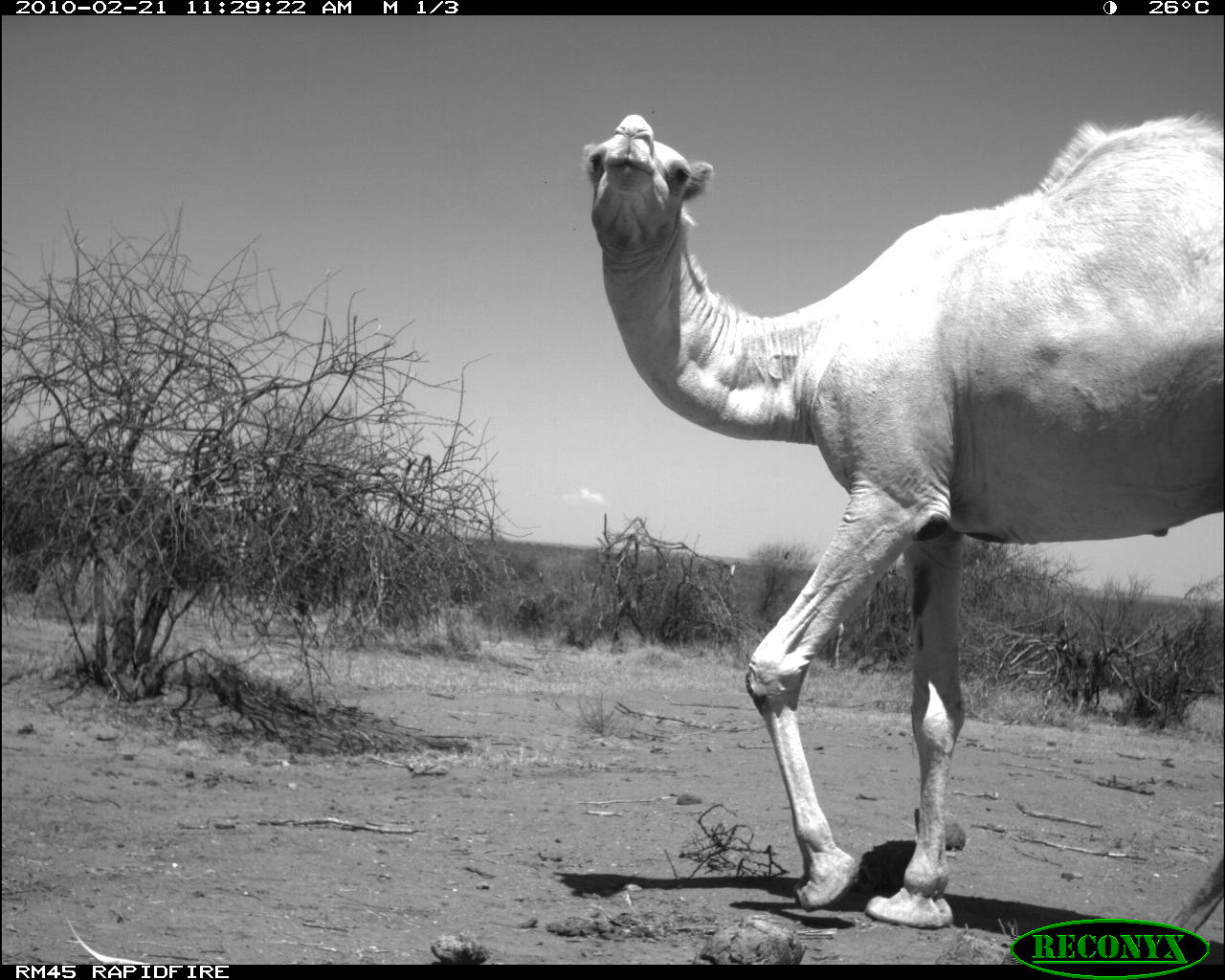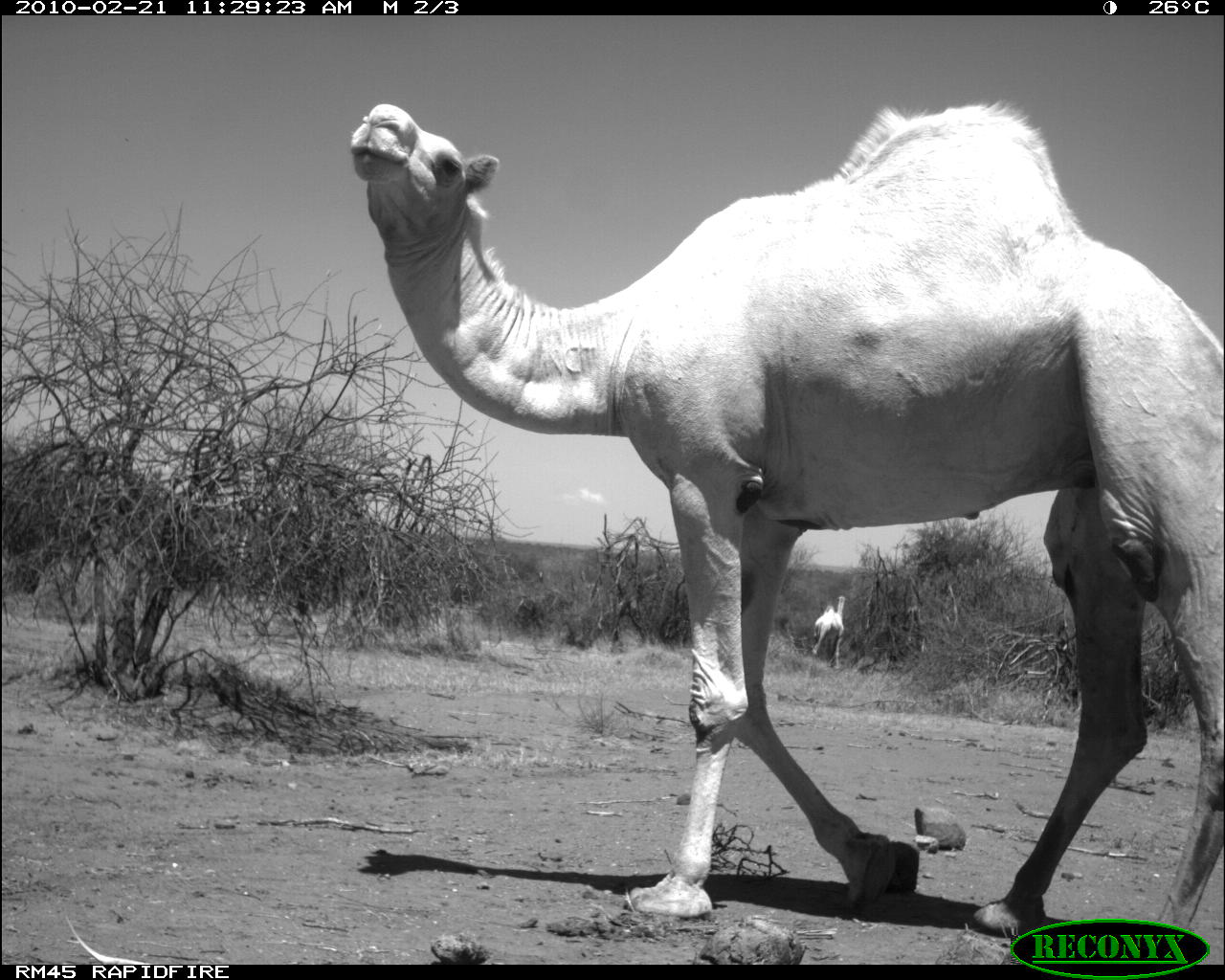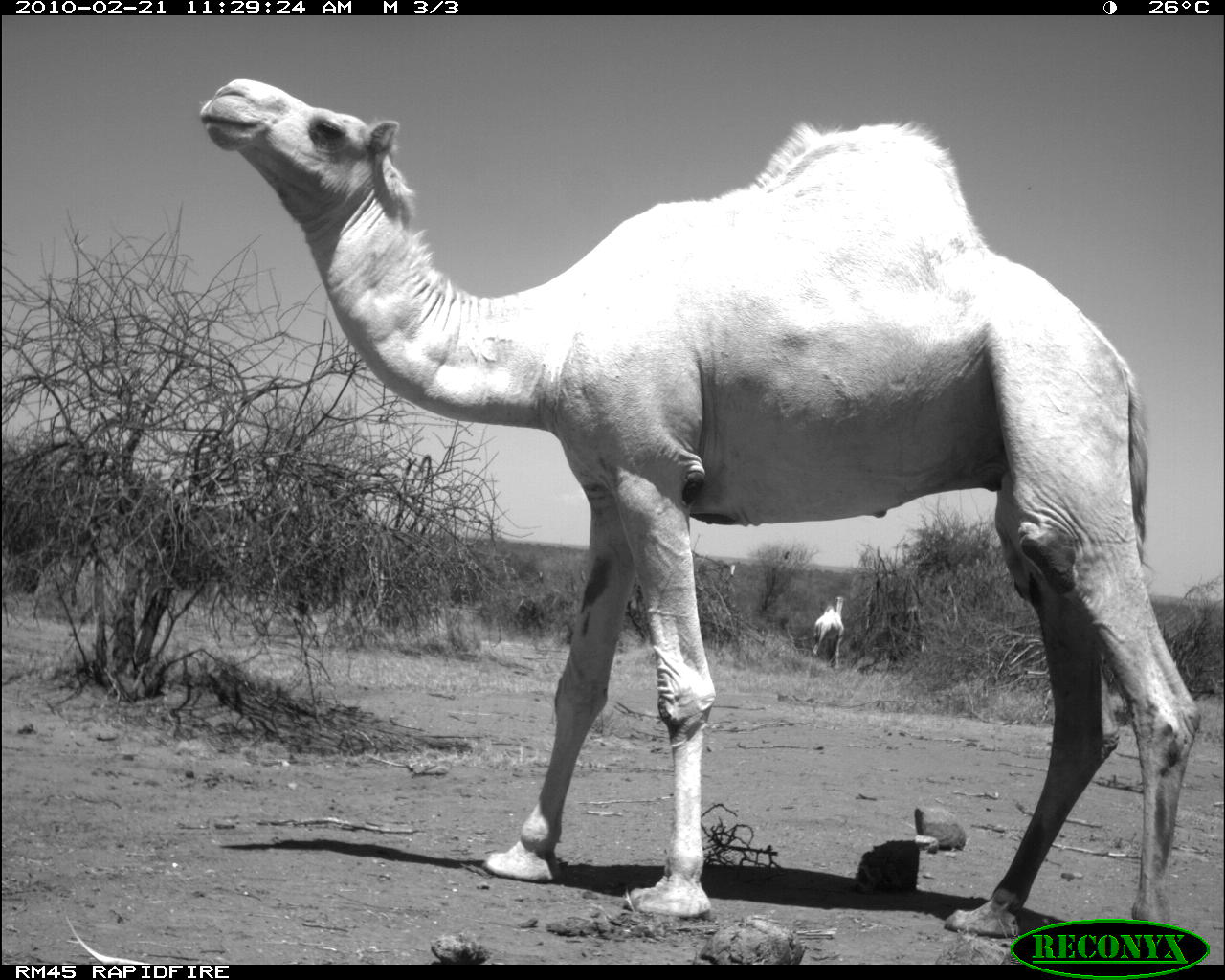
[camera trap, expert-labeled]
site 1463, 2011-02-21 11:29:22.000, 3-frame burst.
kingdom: Animalia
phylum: Chordata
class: Mammalia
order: Artiodactyla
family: Bovidae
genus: Madoqua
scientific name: Madoqua guentheri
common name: günther's dik-dik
Madoqua guentheri (günther's dik-dik), count 1.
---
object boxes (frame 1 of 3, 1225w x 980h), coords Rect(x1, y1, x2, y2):
madoqua guentheri: Rect(581, 109, 1219, 933)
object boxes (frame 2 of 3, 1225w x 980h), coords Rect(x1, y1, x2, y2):
madoqua guentheri: Rect(346, 99, 1222, 955); Rect(810, 595, 846, 667)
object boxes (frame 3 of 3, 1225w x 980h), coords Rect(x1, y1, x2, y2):
madoqua guentheri: Rect(197, 75, 1201, 922); Rect(811, 595, 846, 667)